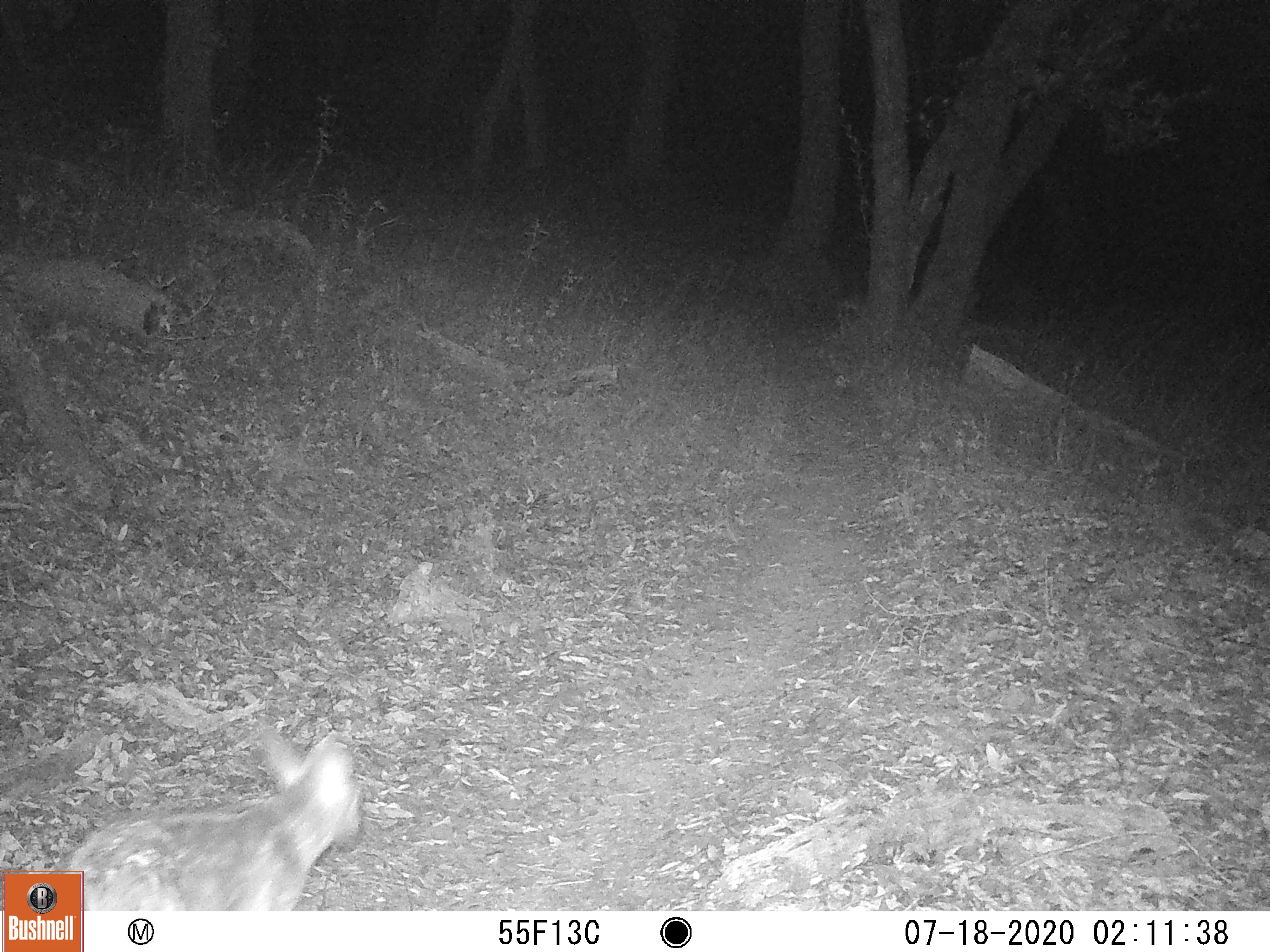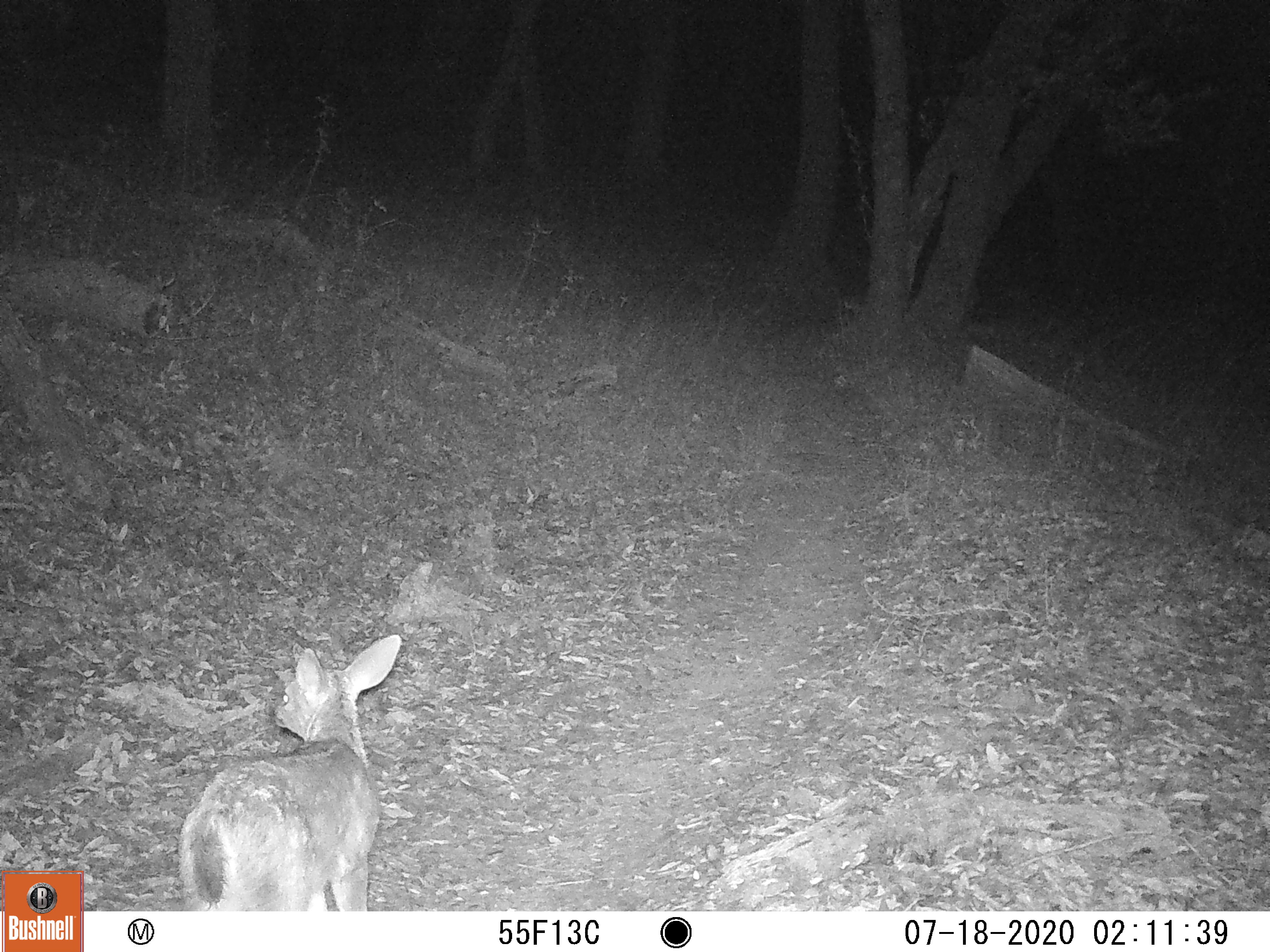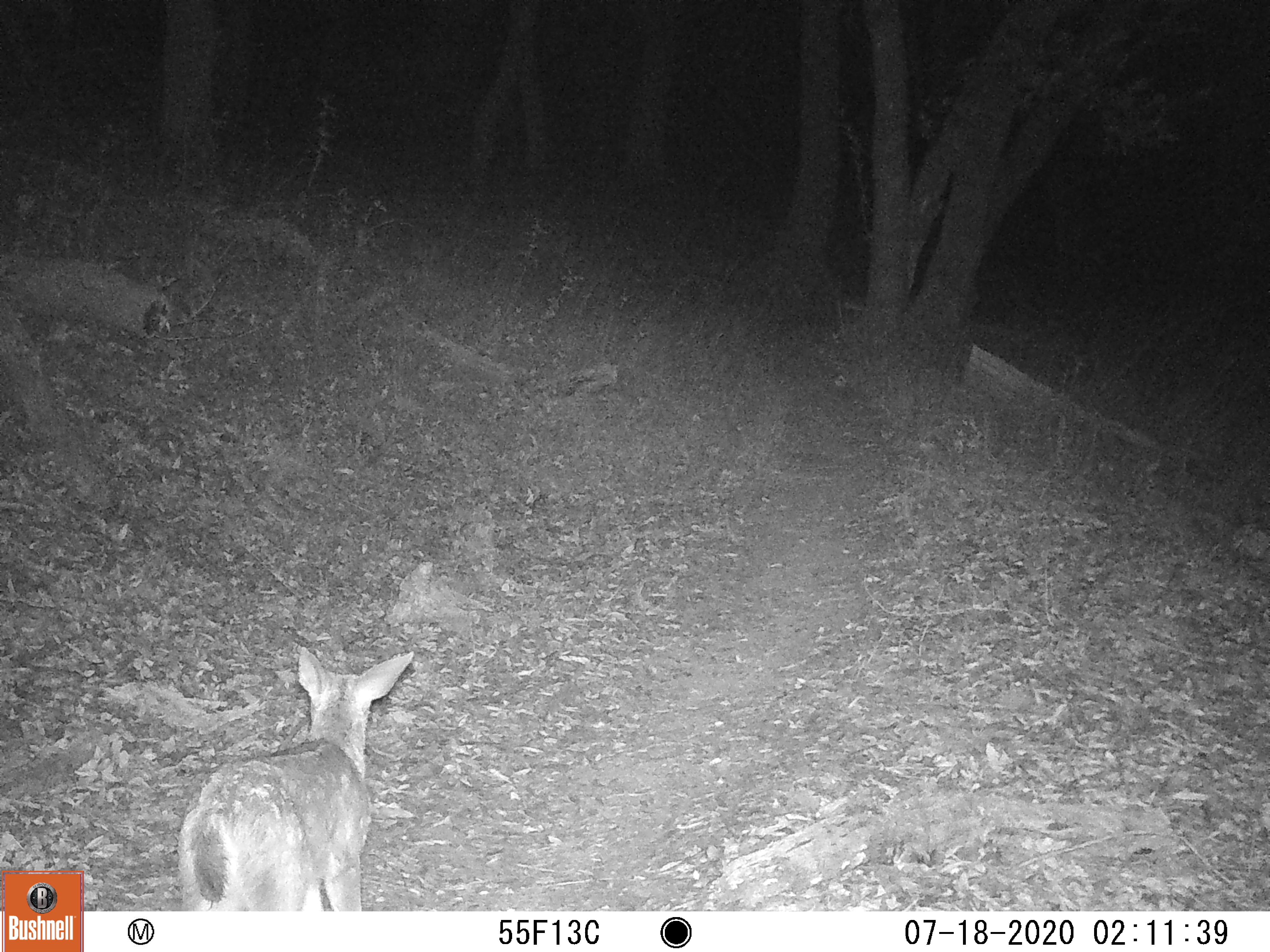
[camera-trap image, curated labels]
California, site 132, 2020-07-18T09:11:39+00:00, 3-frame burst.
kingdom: Animalia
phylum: Chordata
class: Mammalia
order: Carnivora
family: Canidae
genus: Urocyon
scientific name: Urocyon cinereoargenteus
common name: gray fox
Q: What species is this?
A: Gray fox (Urocyon cinereoargenteus).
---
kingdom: Animalia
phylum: Chordata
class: Mammalia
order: Artiodactyla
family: Cervidae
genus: Odocoileus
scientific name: Odocoileus hemionus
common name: mule deer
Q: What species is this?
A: Mule deer (Odocoileus hemionus).